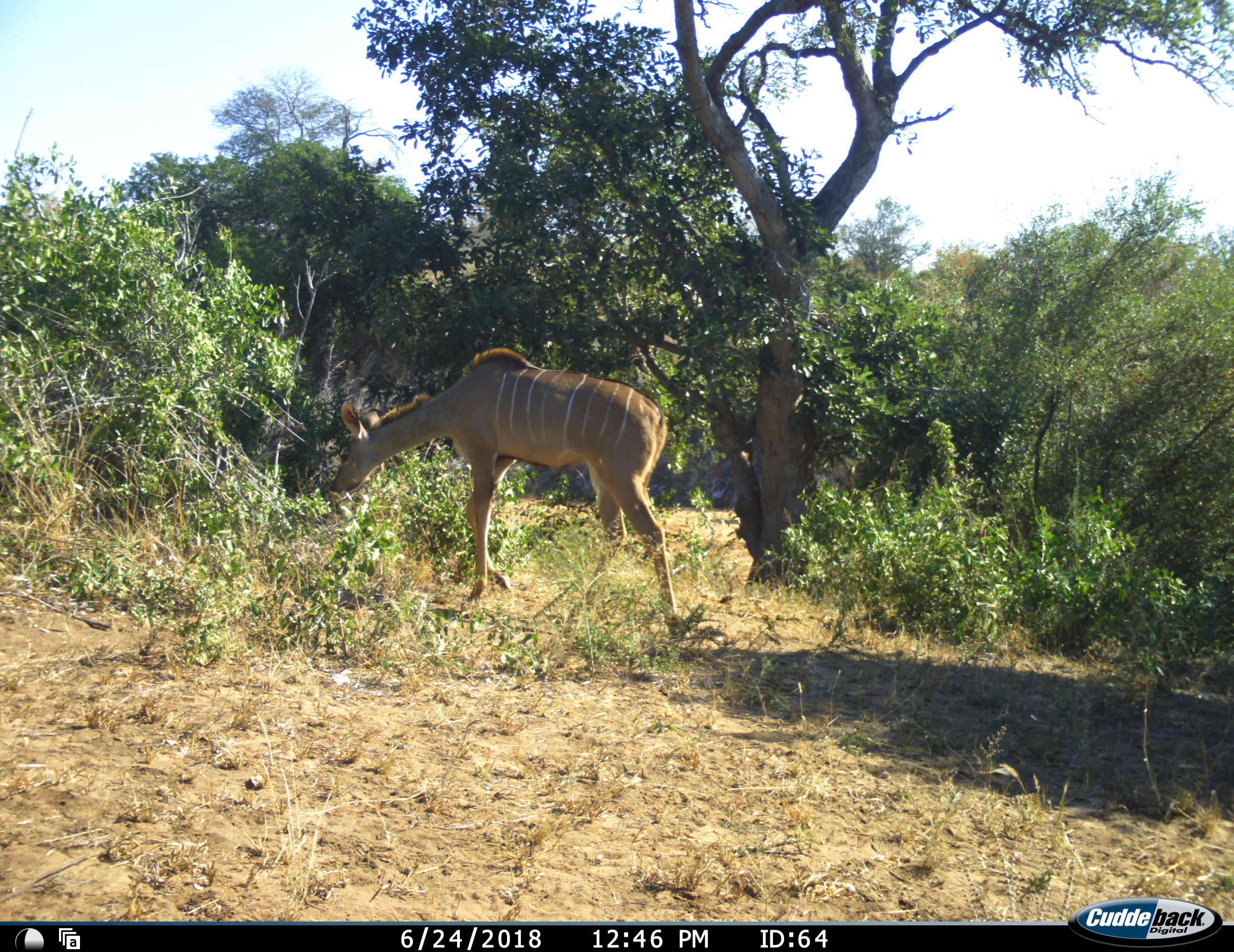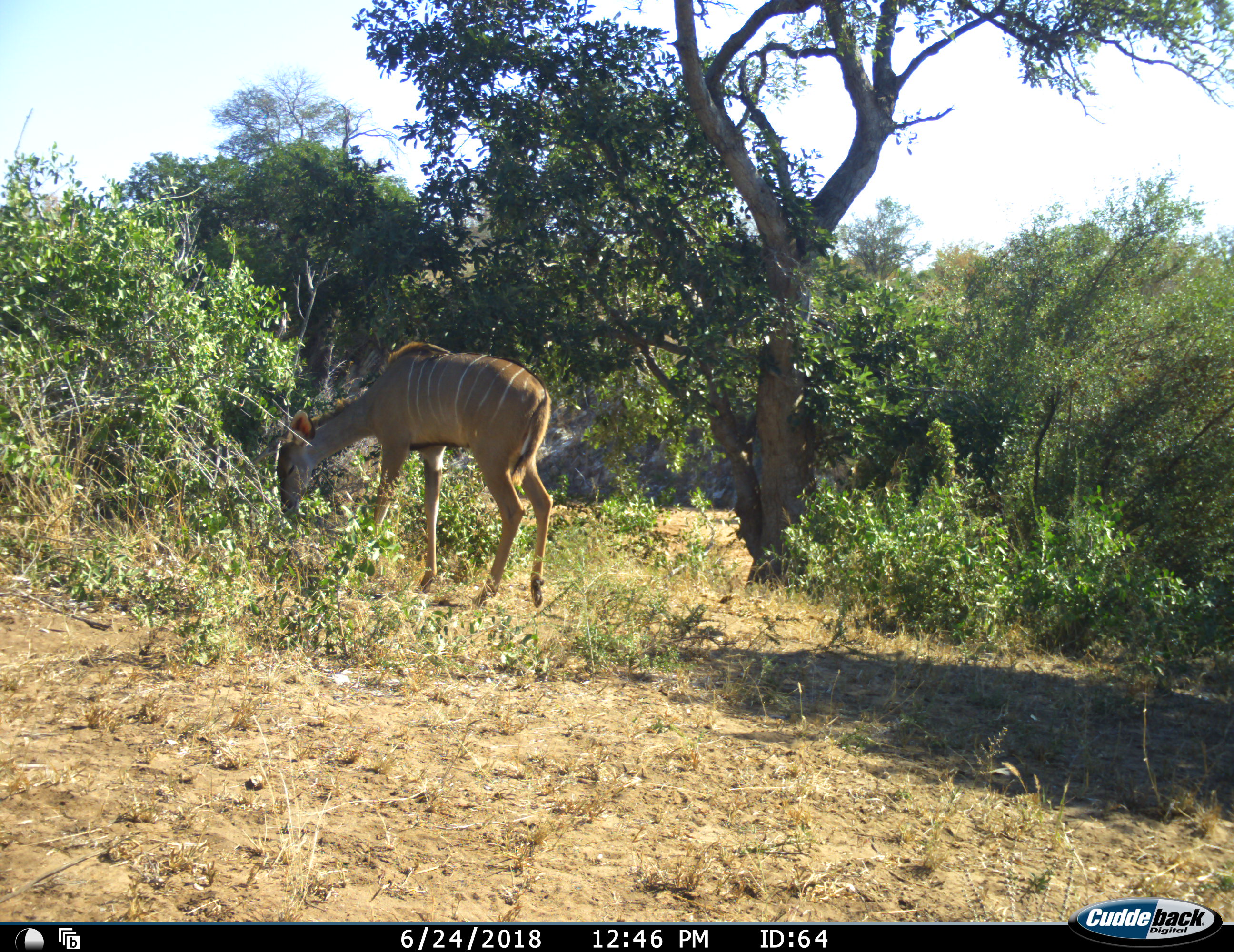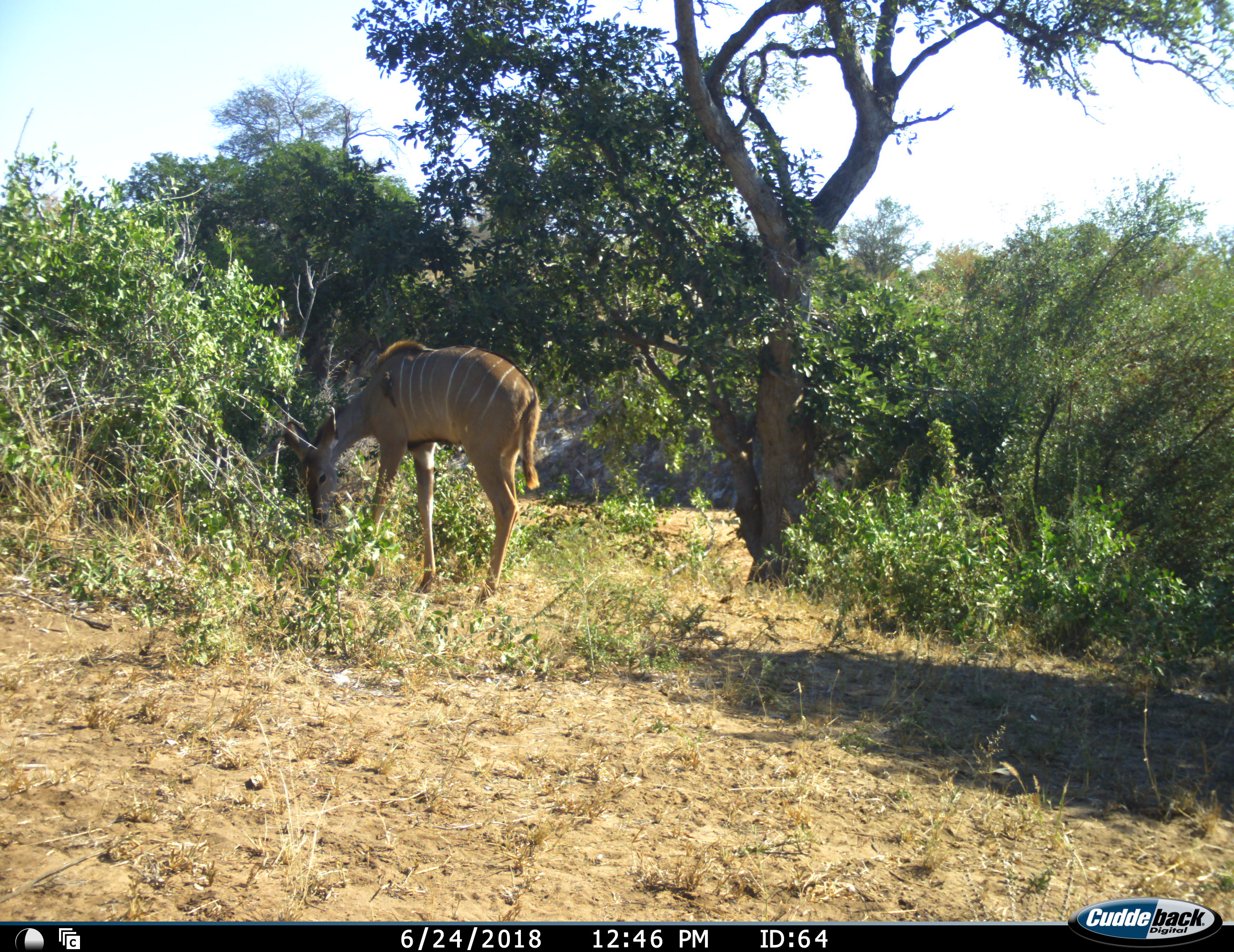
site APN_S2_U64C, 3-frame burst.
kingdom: Animalia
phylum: Chordata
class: Mammalia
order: Artiodactyla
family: Bovidae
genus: Tragelaphus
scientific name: Tragelaphus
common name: kudu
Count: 1.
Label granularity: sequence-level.